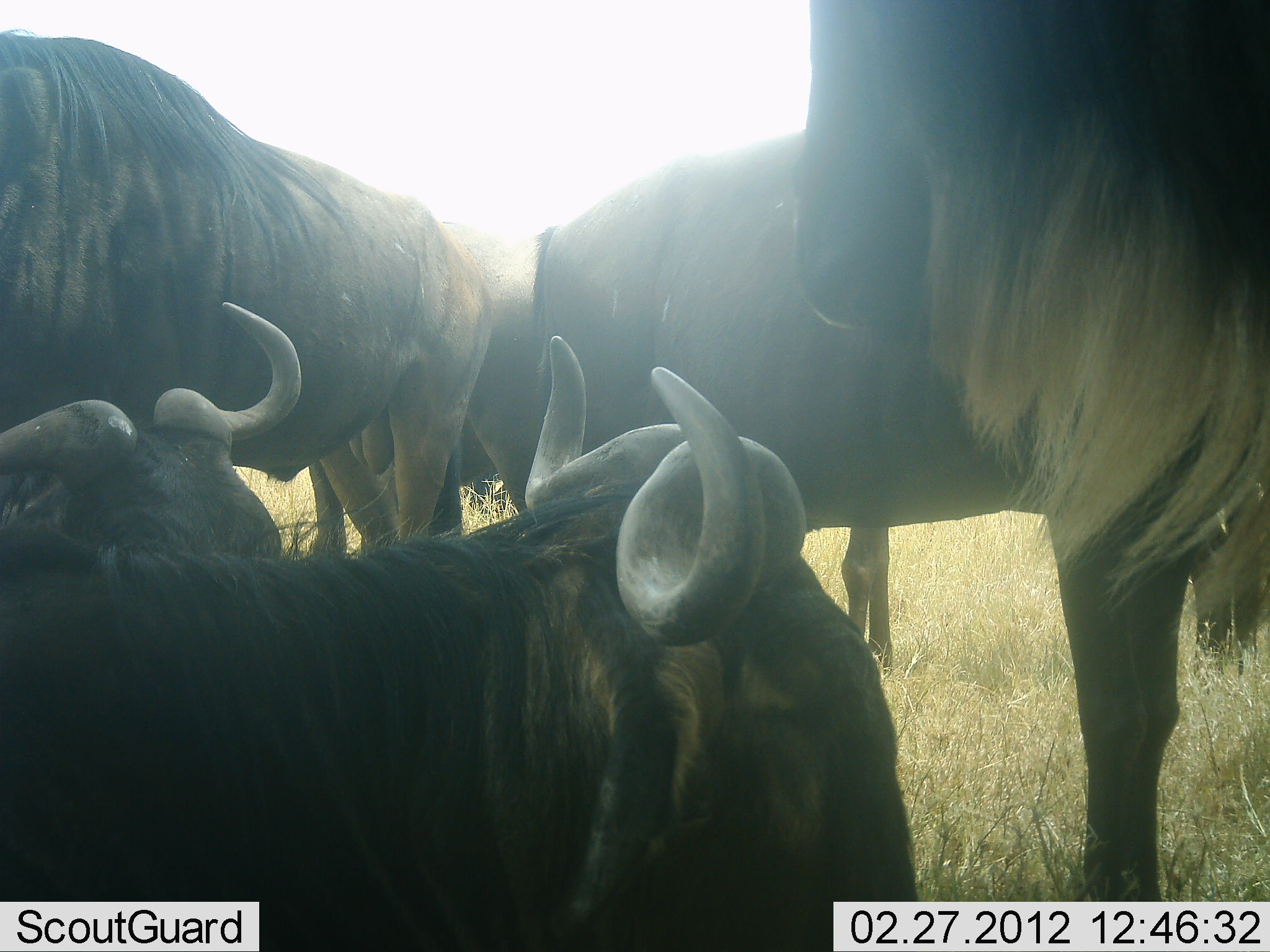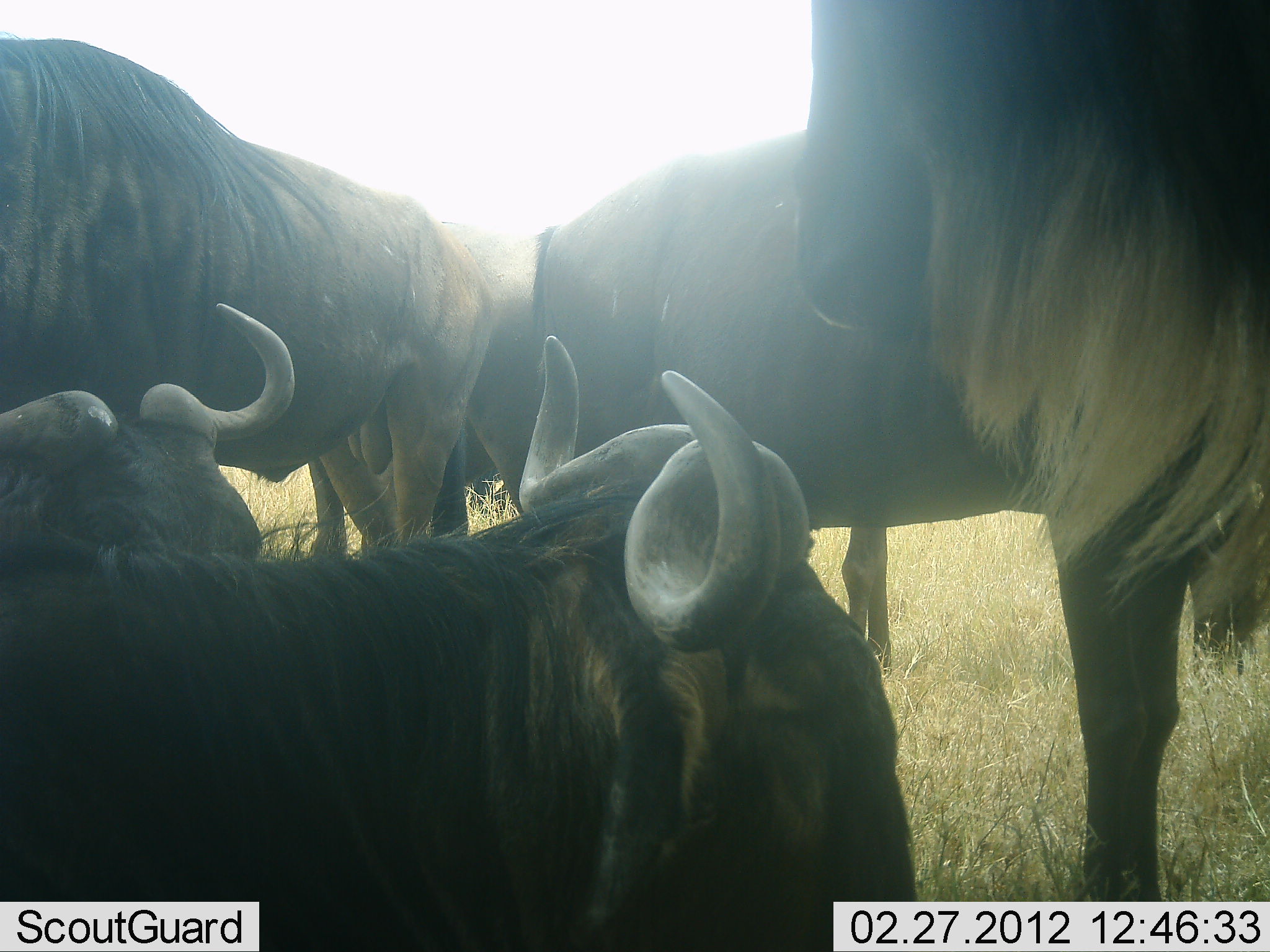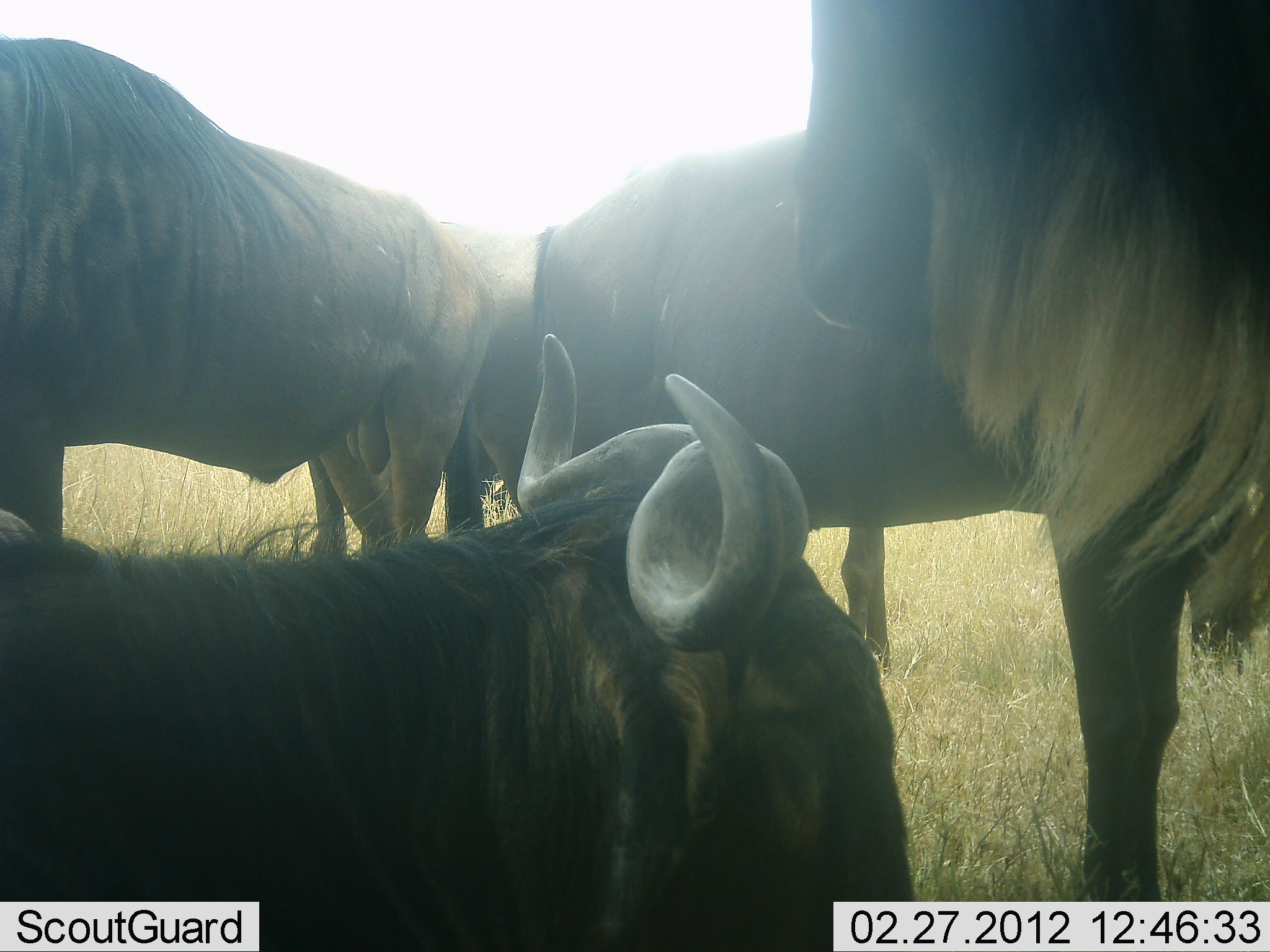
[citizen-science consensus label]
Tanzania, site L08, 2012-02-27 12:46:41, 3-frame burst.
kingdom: Animalia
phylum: Chordata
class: Mammalia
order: Artiodactyla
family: Bovidae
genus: Connochaetes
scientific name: Connochaetes taurinus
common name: blue wildebeest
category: wildebeest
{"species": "wildebeest (blue wildebeest) (Connochaetes taurinus)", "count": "6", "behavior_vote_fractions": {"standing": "100%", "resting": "88%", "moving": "6%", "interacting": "0%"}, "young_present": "0%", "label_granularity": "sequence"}